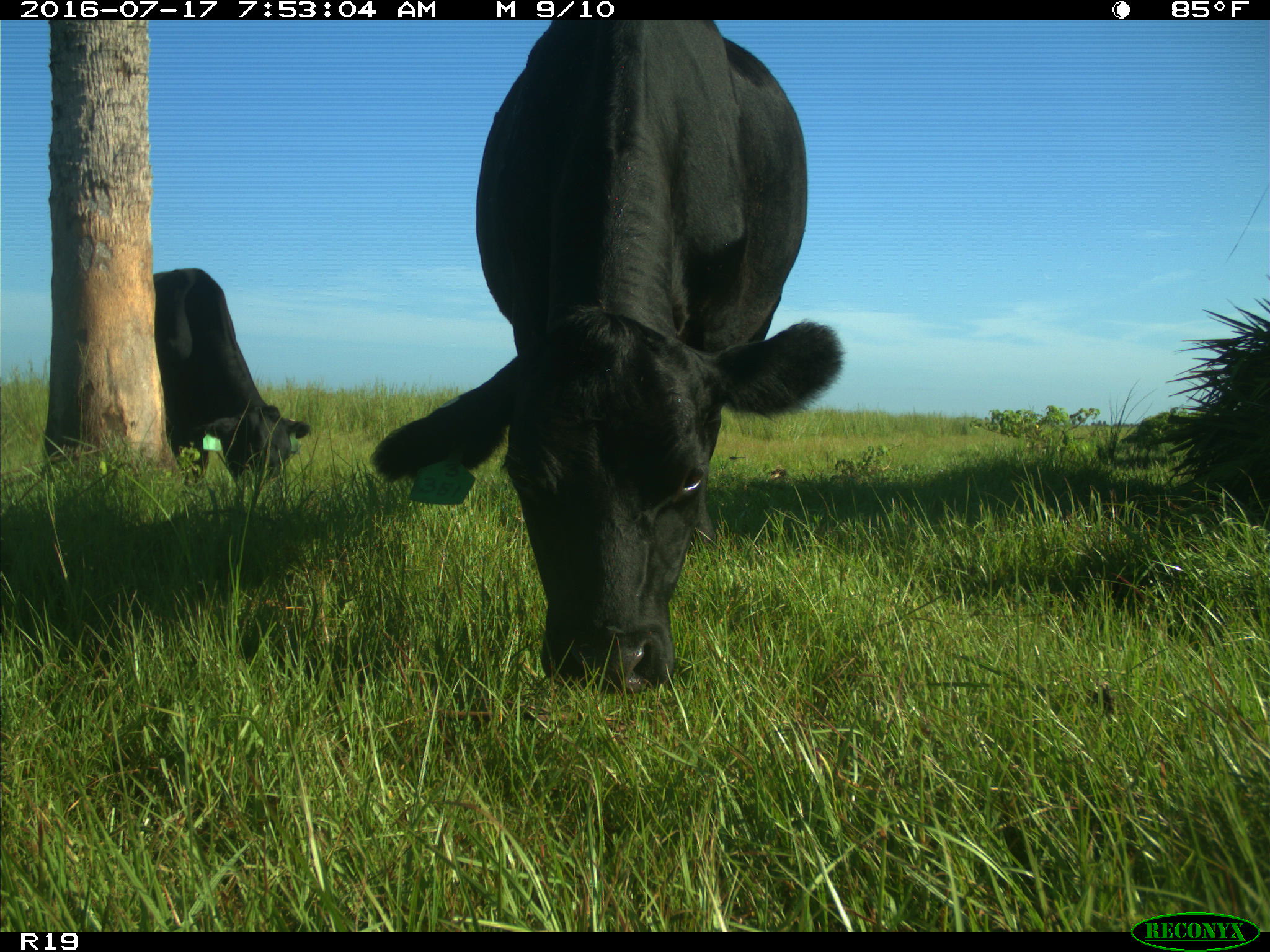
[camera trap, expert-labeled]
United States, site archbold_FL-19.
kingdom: Animalia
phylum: Chordata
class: Mammalia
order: Artiodactyla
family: Bovidae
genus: Bos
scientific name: Bos taurus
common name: domestic cow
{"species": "Bos taurus (domestic cow)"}